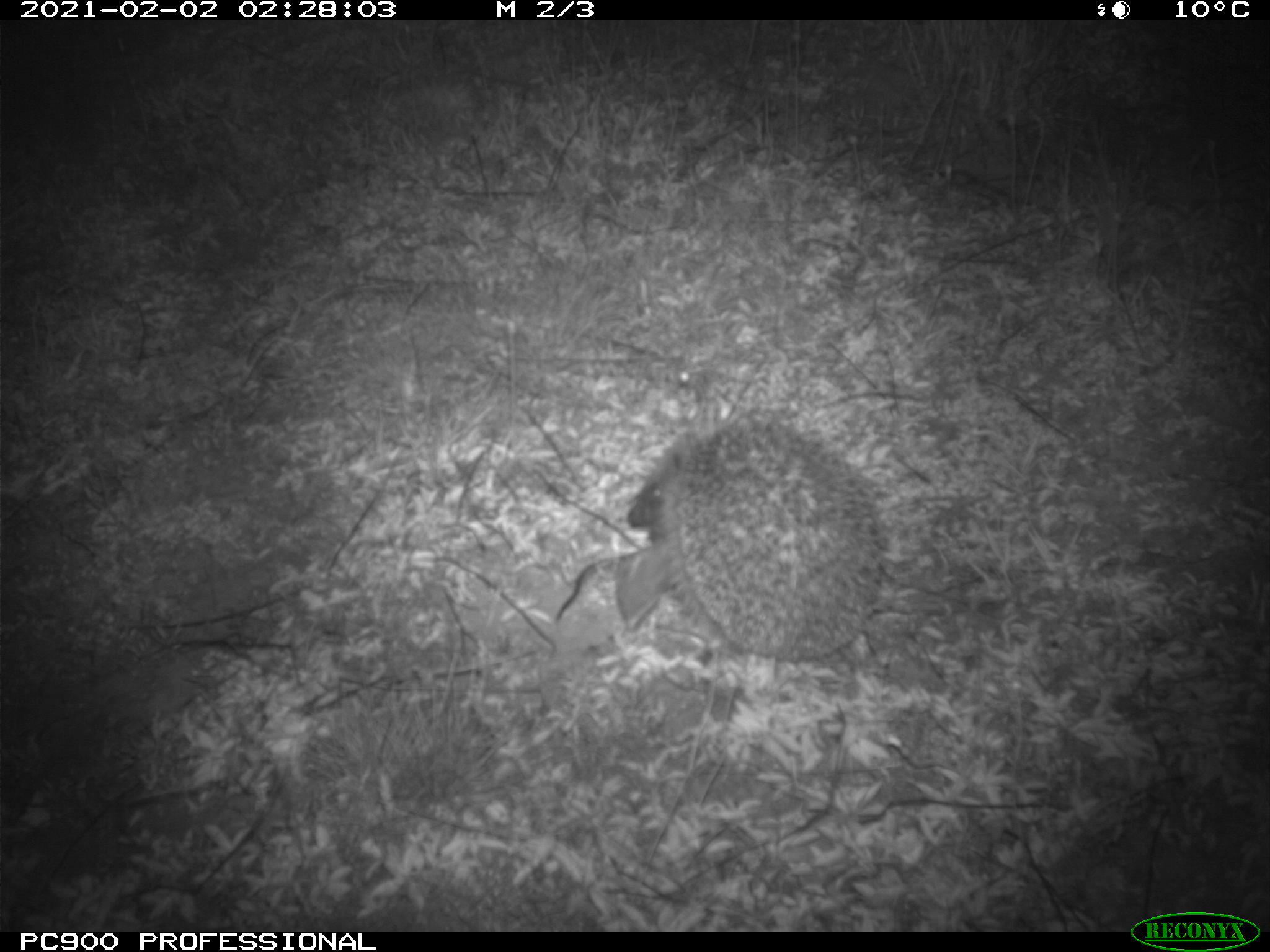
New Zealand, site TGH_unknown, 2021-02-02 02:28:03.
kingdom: Animalia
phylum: Chordata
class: Mammalia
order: Eulipotyphla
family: Erinaceidae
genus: Erinaceus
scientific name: Erinaceus europaeus europaeus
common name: european hedgehog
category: hedgehog